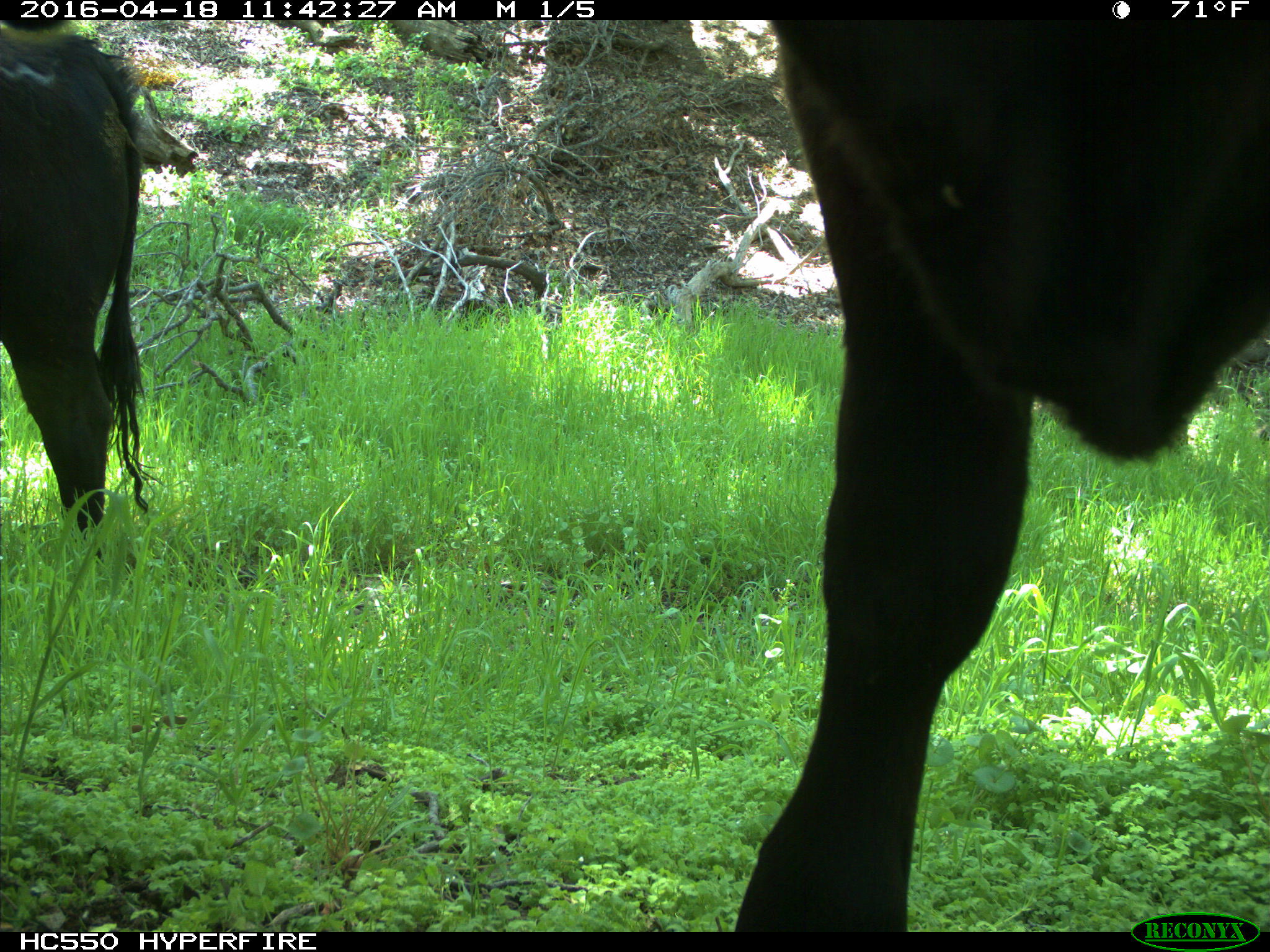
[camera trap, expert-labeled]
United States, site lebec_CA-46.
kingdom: Animalia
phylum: Chordata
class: Mammalia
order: Artiodactyla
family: Bovidae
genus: Bos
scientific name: Bos taurus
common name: domestic cow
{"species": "Bos taurus (domestic cow)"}